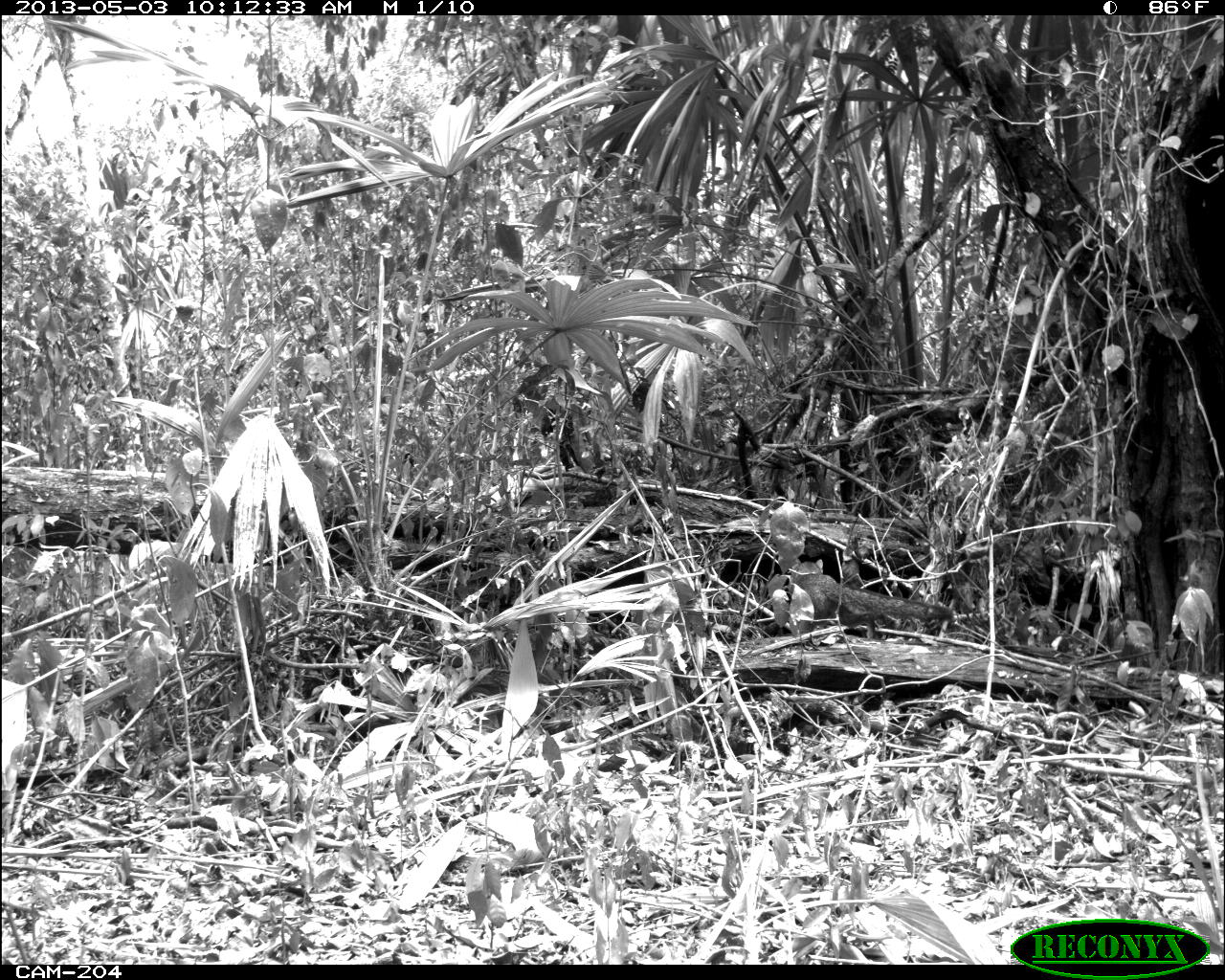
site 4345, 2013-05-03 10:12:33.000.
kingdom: Animalia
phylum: Chordata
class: Mammalia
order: Carnivora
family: Canidae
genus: Urocyon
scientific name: Urocyon cinereoargenteus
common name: gray fox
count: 1